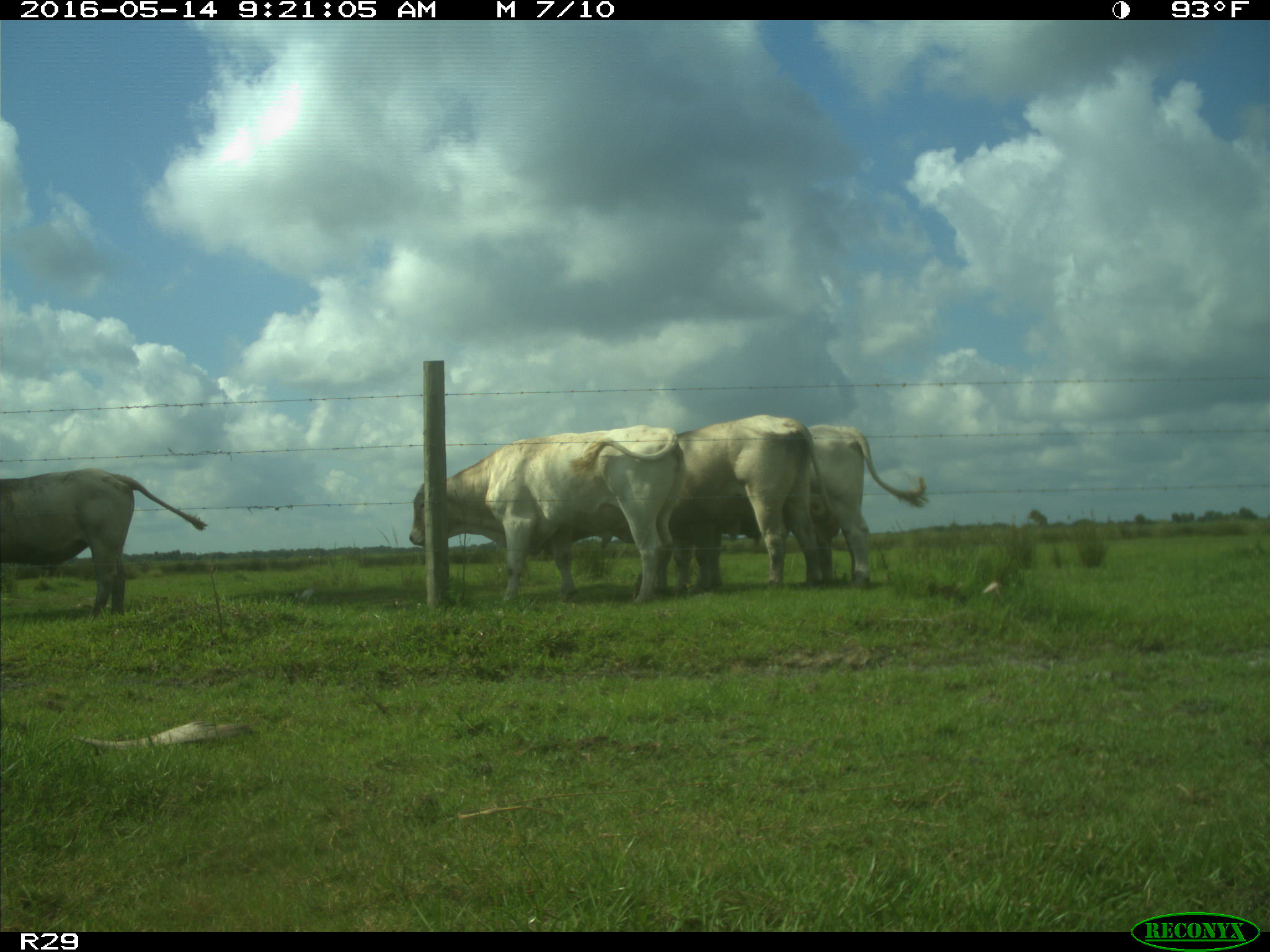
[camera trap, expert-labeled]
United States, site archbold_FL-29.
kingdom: Animalia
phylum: Chordata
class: Mammalia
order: Artiodactyla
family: Bovidae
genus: Bos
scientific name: Bos taurus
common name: domestic cow